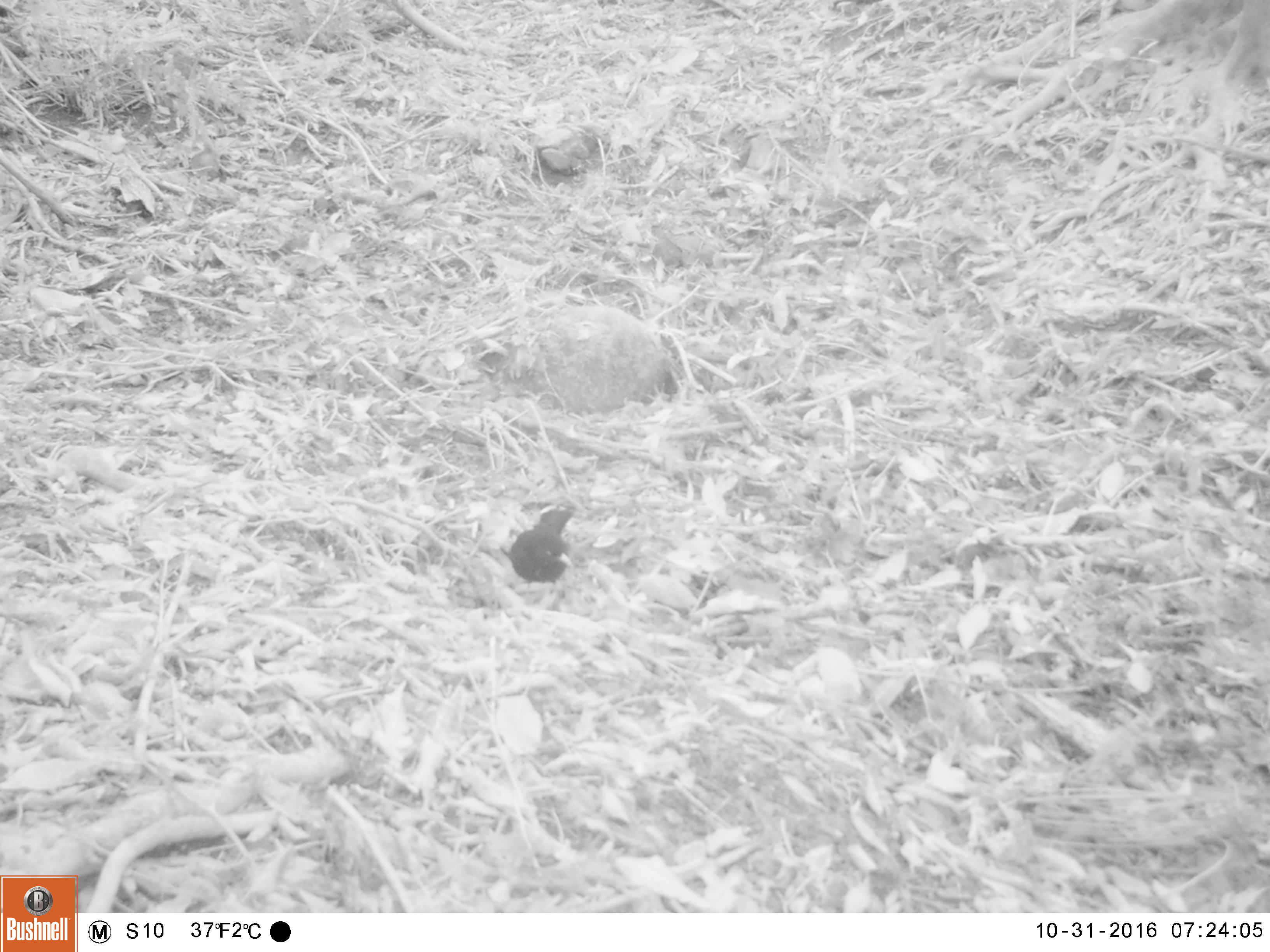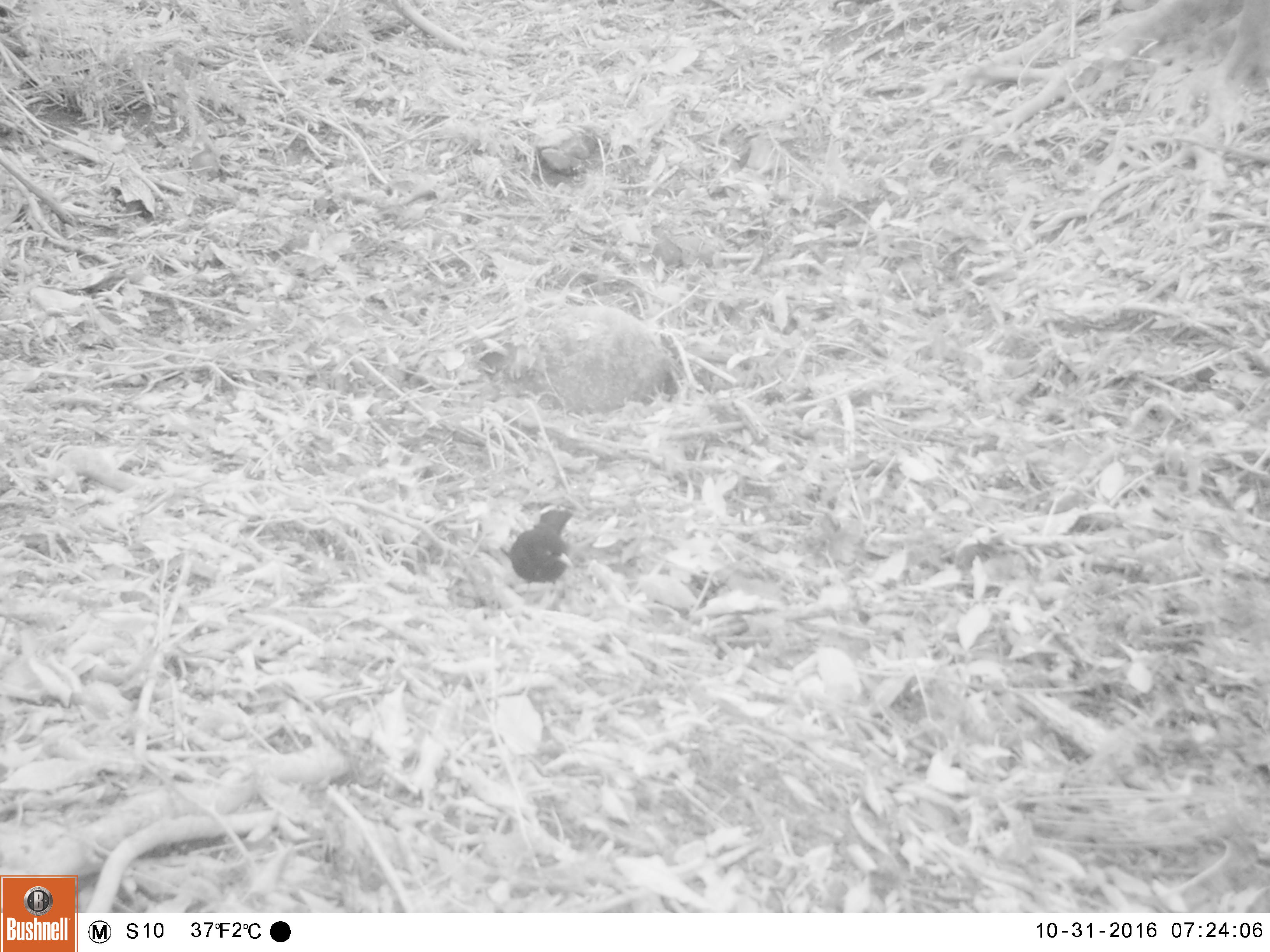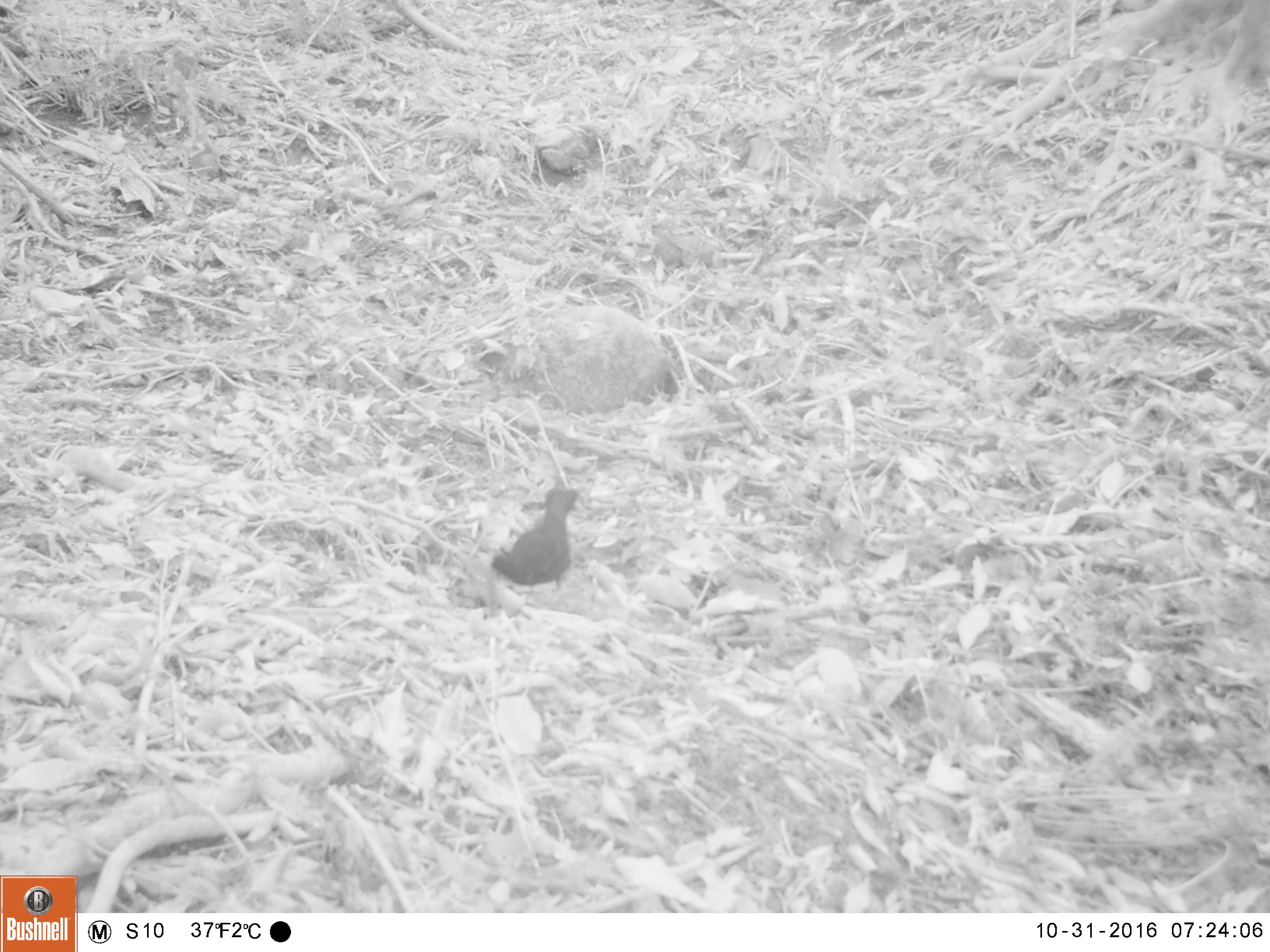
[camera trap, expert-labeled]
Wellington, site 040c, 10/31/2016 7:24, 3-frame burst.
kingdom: Animalia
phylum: Chordata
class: Aves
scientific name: Aves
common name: bird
Bird (Aves).